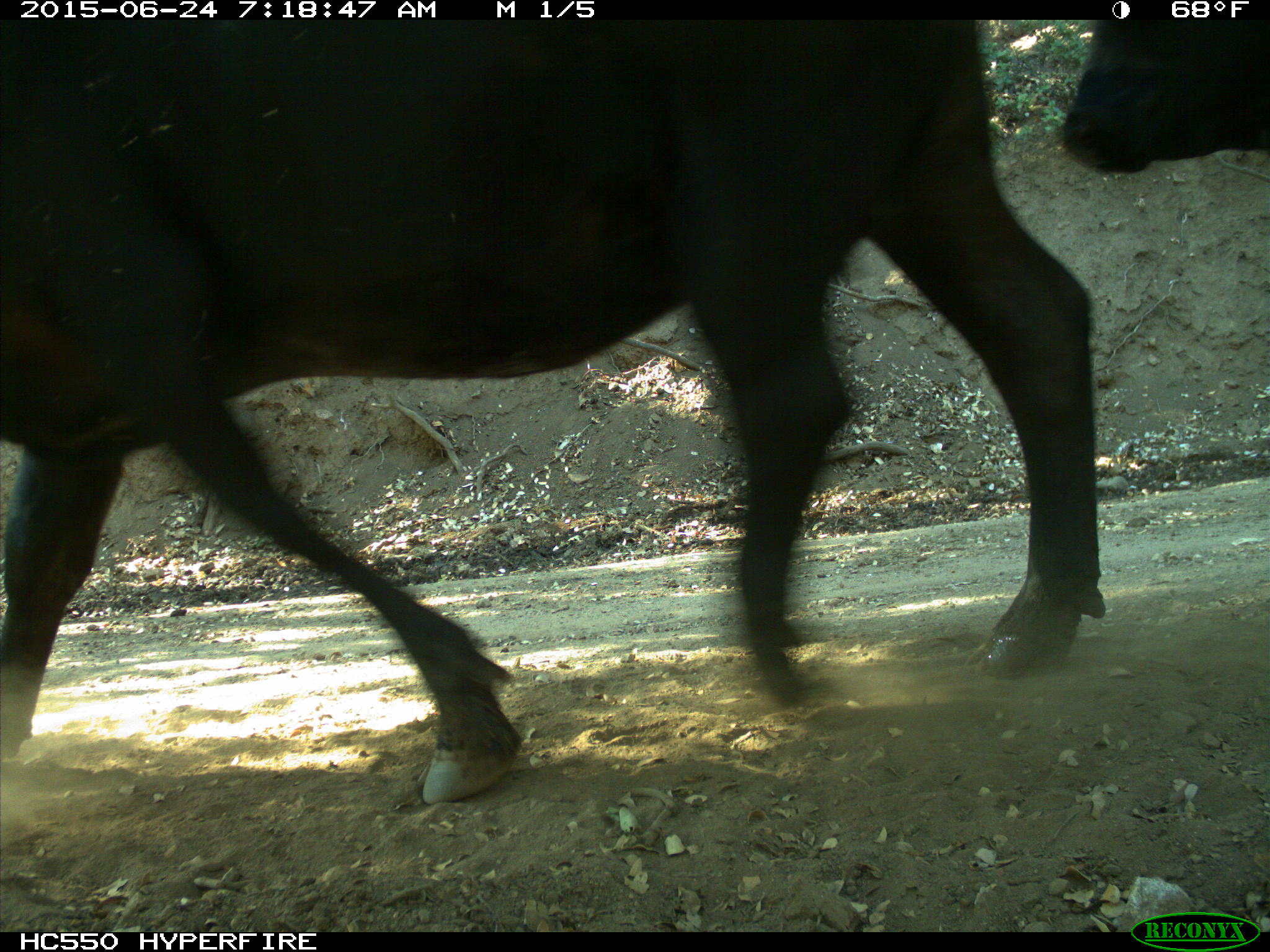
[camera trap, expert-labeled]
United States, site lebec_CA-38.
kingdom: Animalia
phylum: Chordata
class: Mammalia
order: Artiodactyla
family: Bovidae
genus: Bos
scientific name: Bos taurus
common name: domestic cow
Bos taurus (domestic cow).